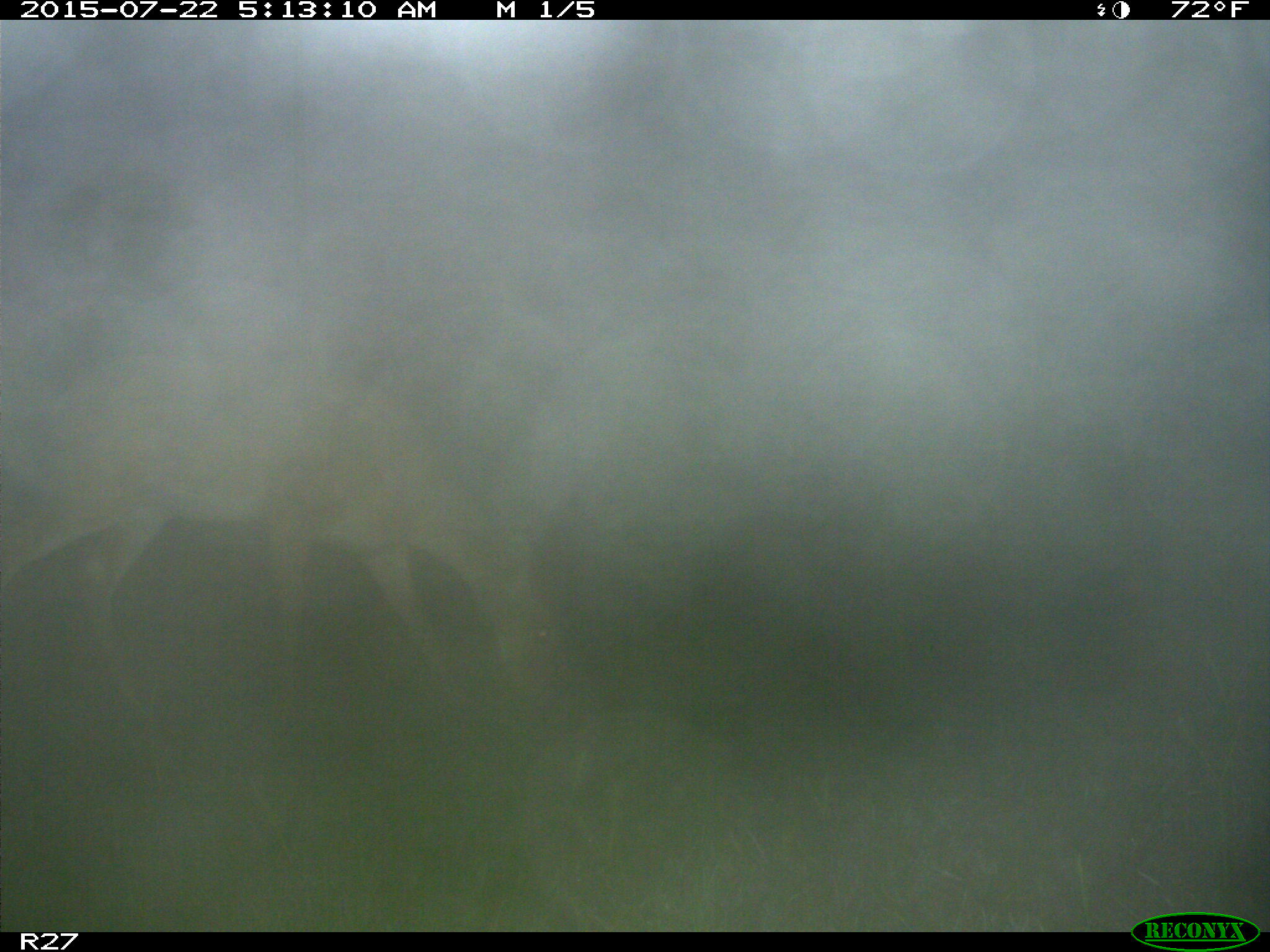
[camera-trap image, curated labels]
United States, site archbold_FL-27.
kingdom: Animalia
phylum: Chordata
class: Mammalia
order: Artiodactyla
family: Cervidae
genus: Odocoileus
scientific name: Odocoileus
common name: deer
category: unidentified deer